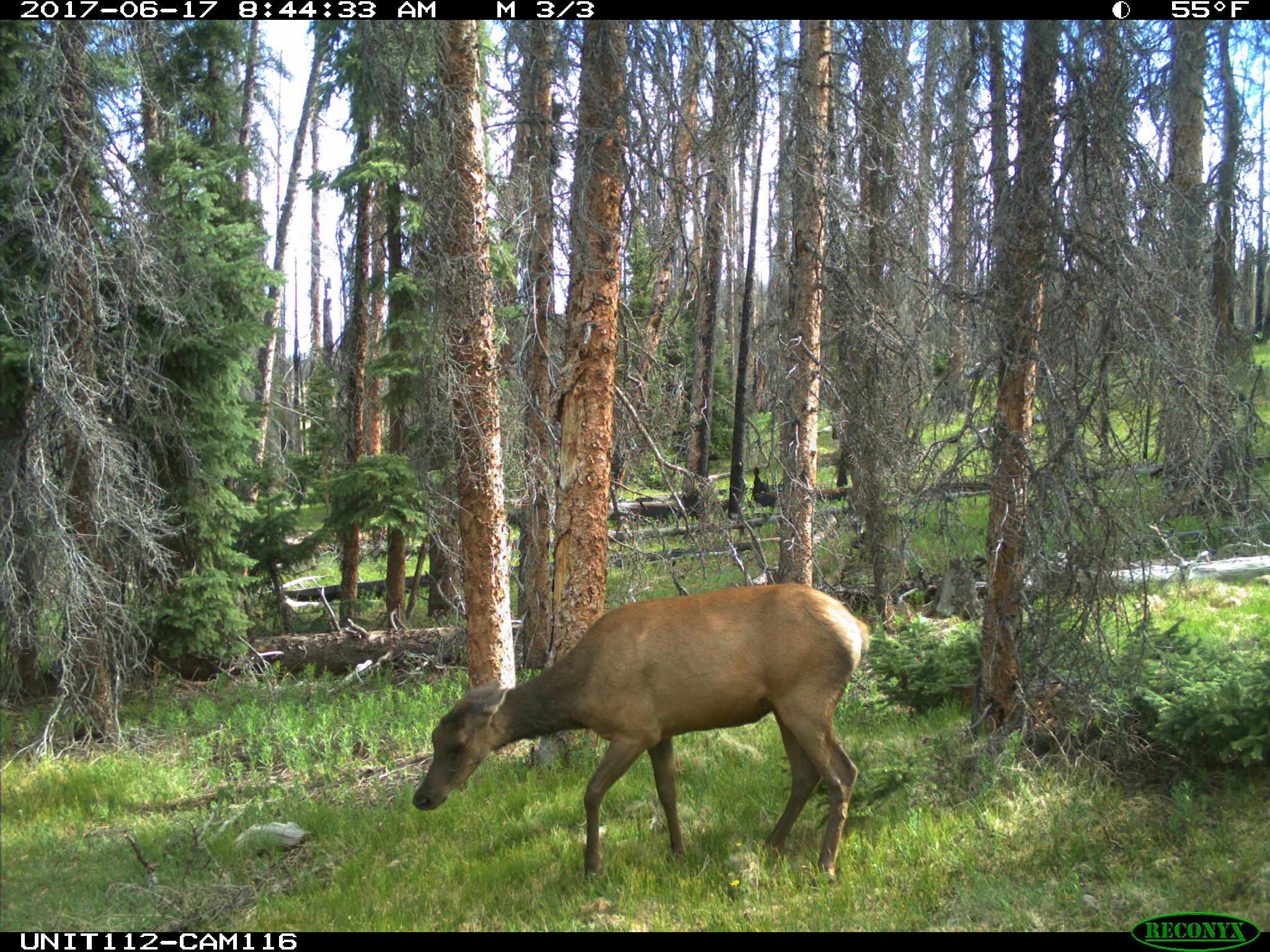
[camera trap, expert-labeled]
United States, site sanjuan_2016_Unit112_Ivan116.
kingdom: Animalia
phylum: Chordata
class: Mammalia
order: Artiodactyla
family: Cervidae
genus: Cervus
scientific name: Cervus elaphus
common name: red deer